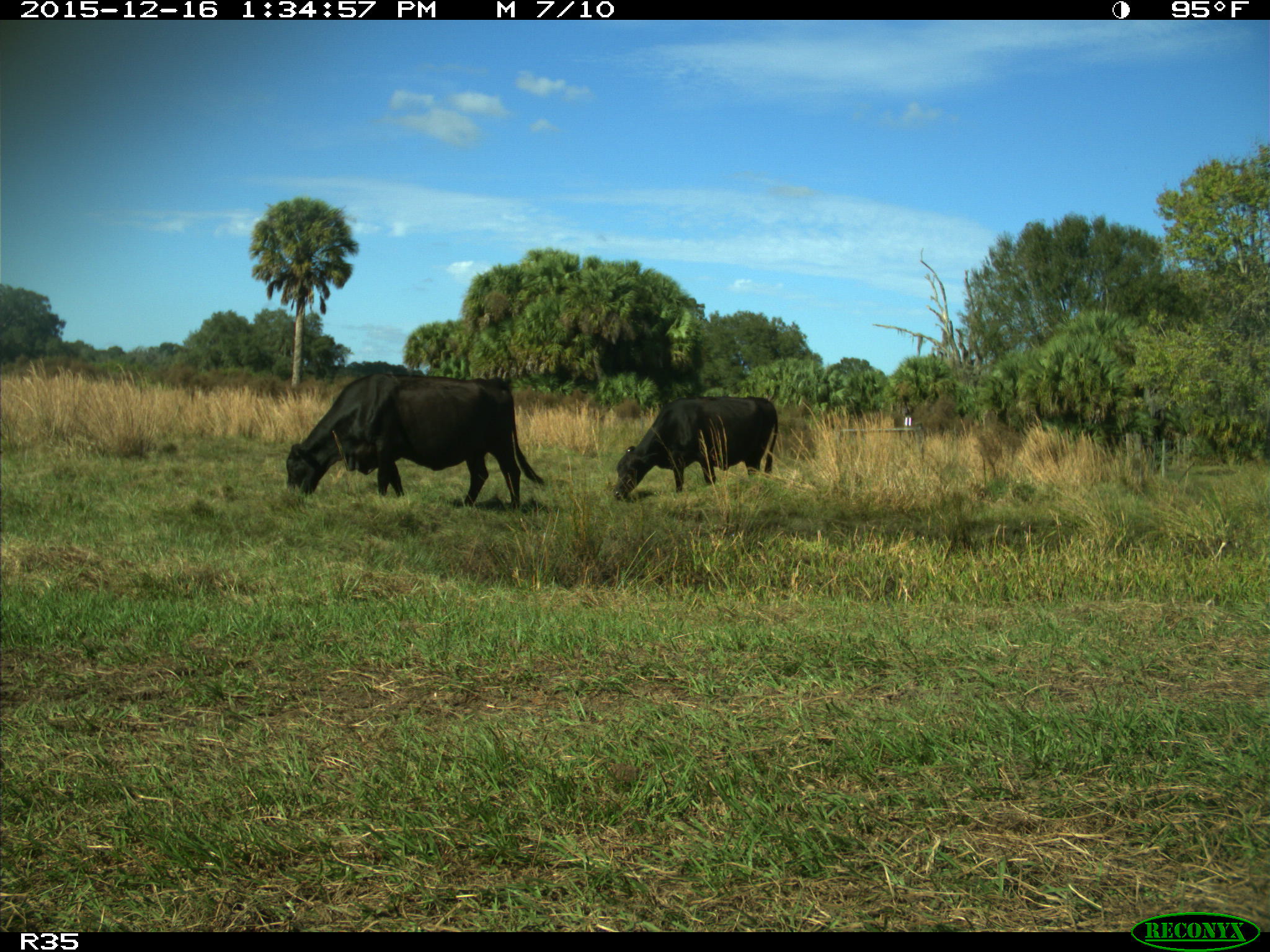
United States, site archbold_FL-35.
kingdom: Animalia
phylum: Chordata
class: Mammalia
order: Artiodactyla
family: Bovidae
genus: Bos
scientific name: Bos taurus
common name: domestic cow